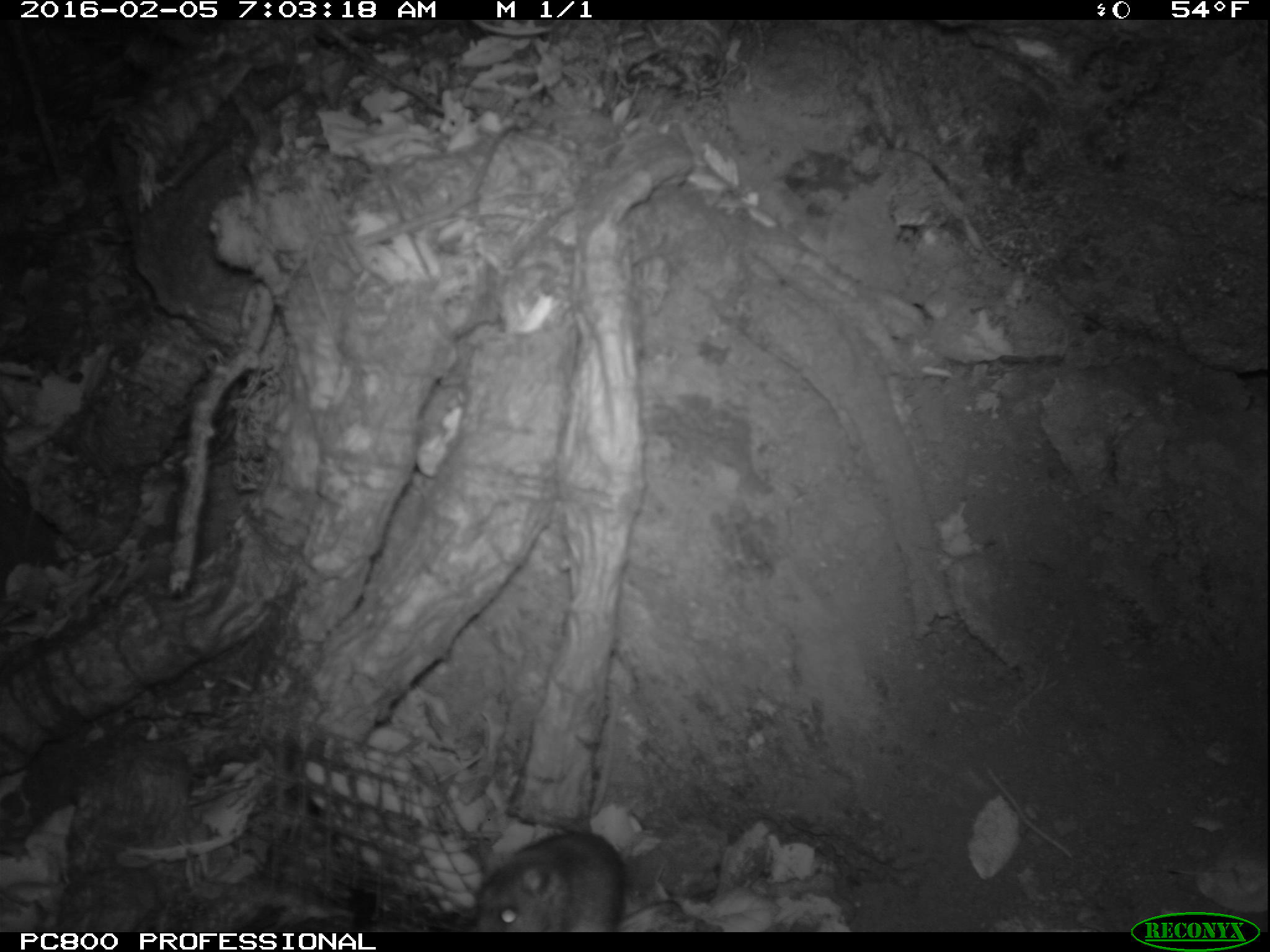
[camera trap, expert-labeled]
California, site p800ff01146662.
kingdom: Animalia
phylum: Chordata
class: Mammalia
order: Rodentia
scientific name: Rodentia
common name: rodent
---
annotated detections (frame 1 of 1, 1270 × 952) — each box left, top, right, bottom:
rodent: 476, 831, 681, 932